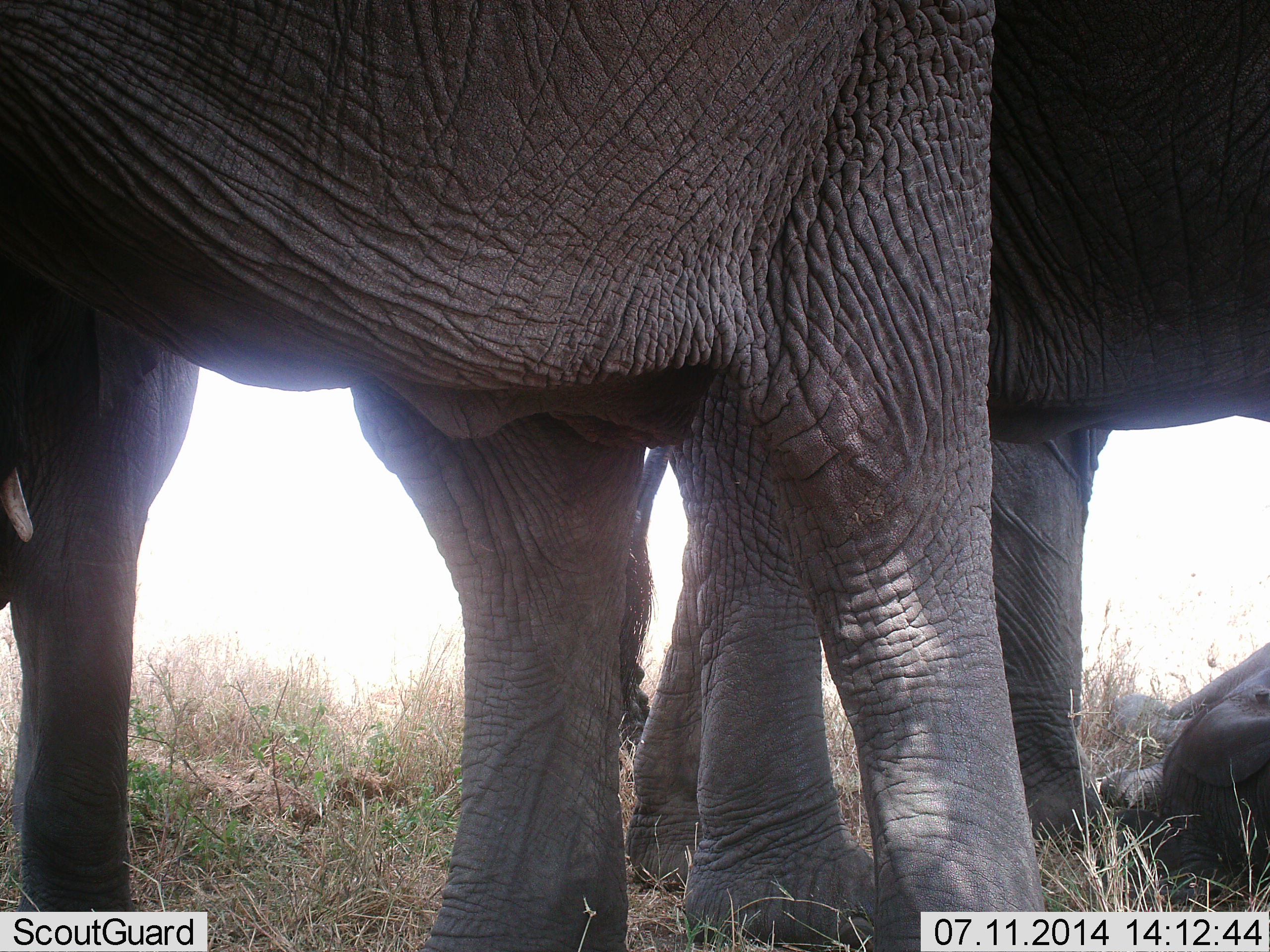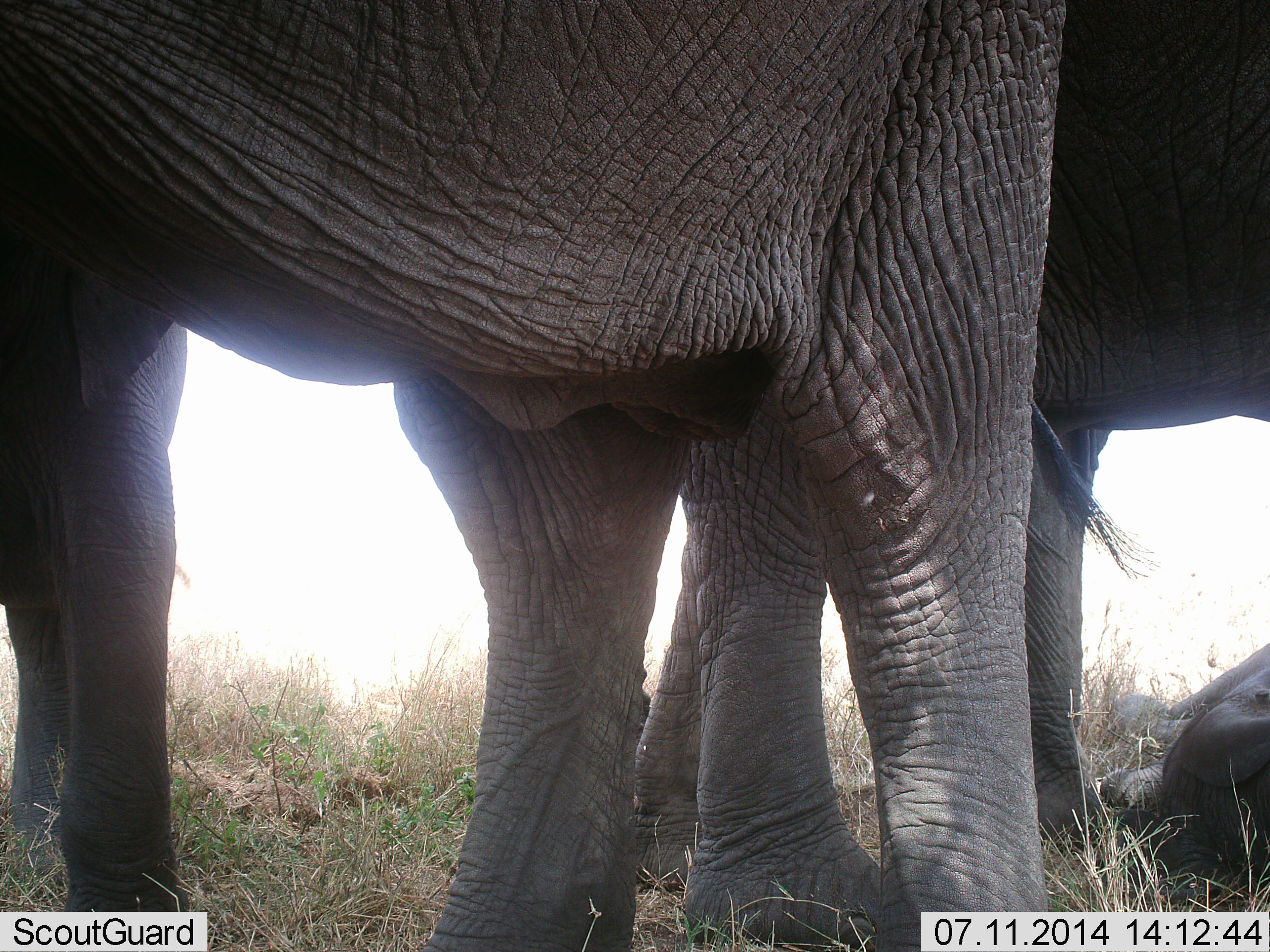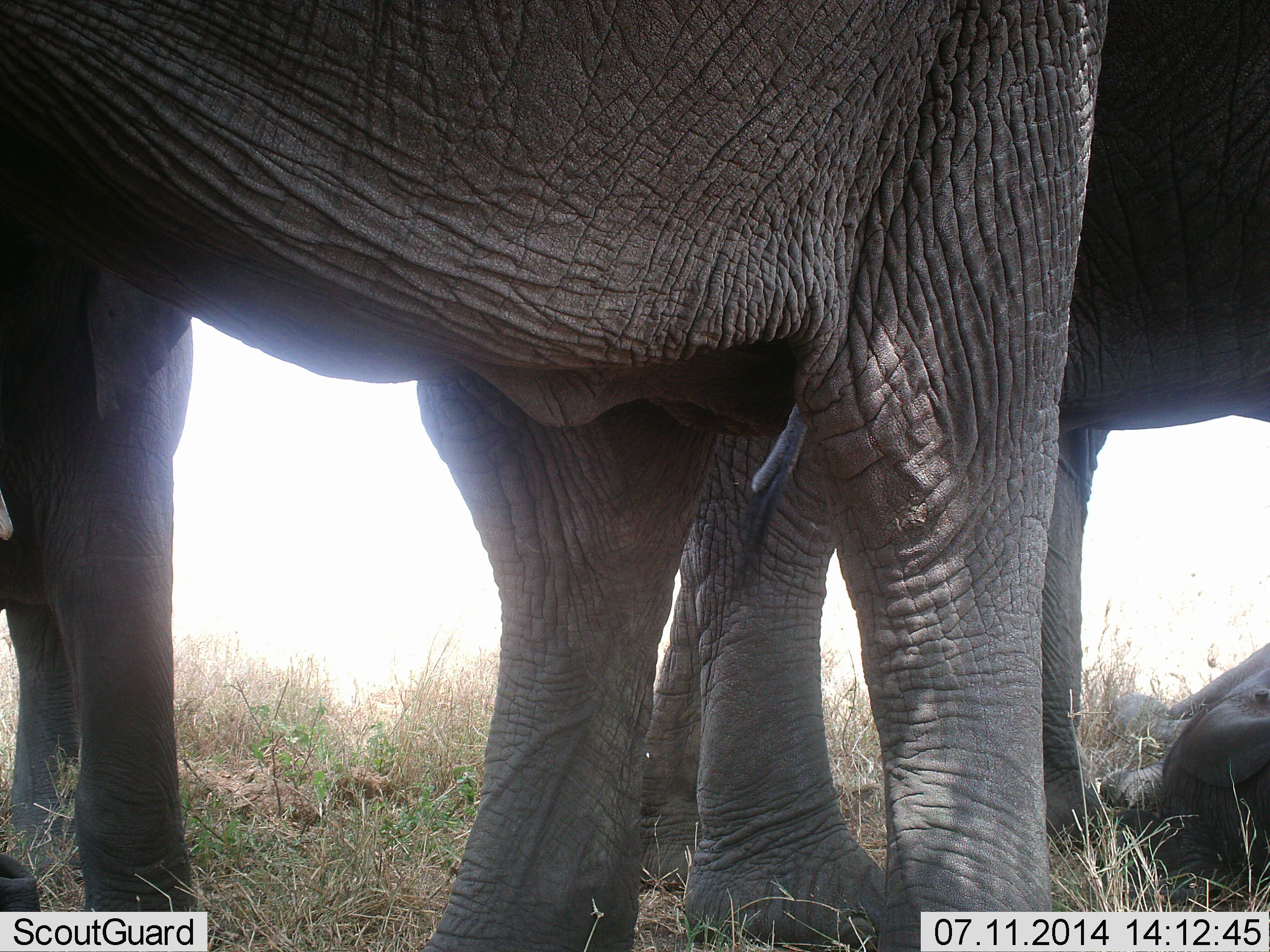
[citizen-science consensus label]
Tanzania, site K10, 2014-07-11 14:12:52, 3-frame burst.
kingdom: Animalia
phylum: Chordata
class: Mammalia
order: Proboscidea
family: Elephantidae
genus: Loxodonta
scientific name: Loxodonta africana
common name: african bush elephant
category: elephant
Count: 3.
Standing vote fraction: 100%.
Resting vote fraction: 55%.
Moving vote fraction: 0%.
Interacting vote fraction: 0%.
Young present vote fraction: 27%.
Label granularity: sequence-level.